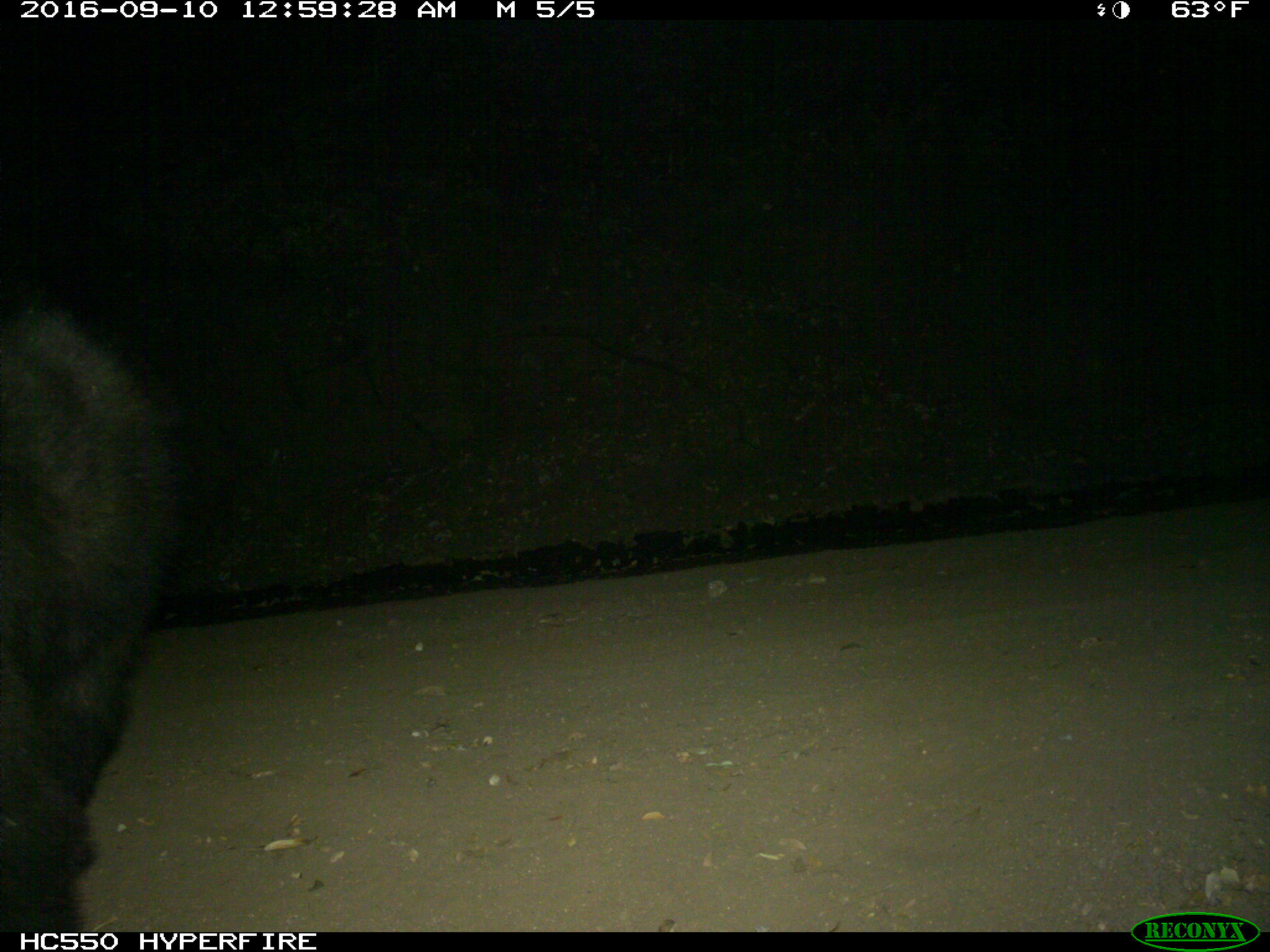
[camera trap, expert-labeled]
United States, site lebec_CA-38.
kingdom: Animalia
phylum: Chordata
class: Mammalia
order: Carnivora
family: Ursidae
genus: Ursus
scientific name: Ursus americanus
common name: american black bear